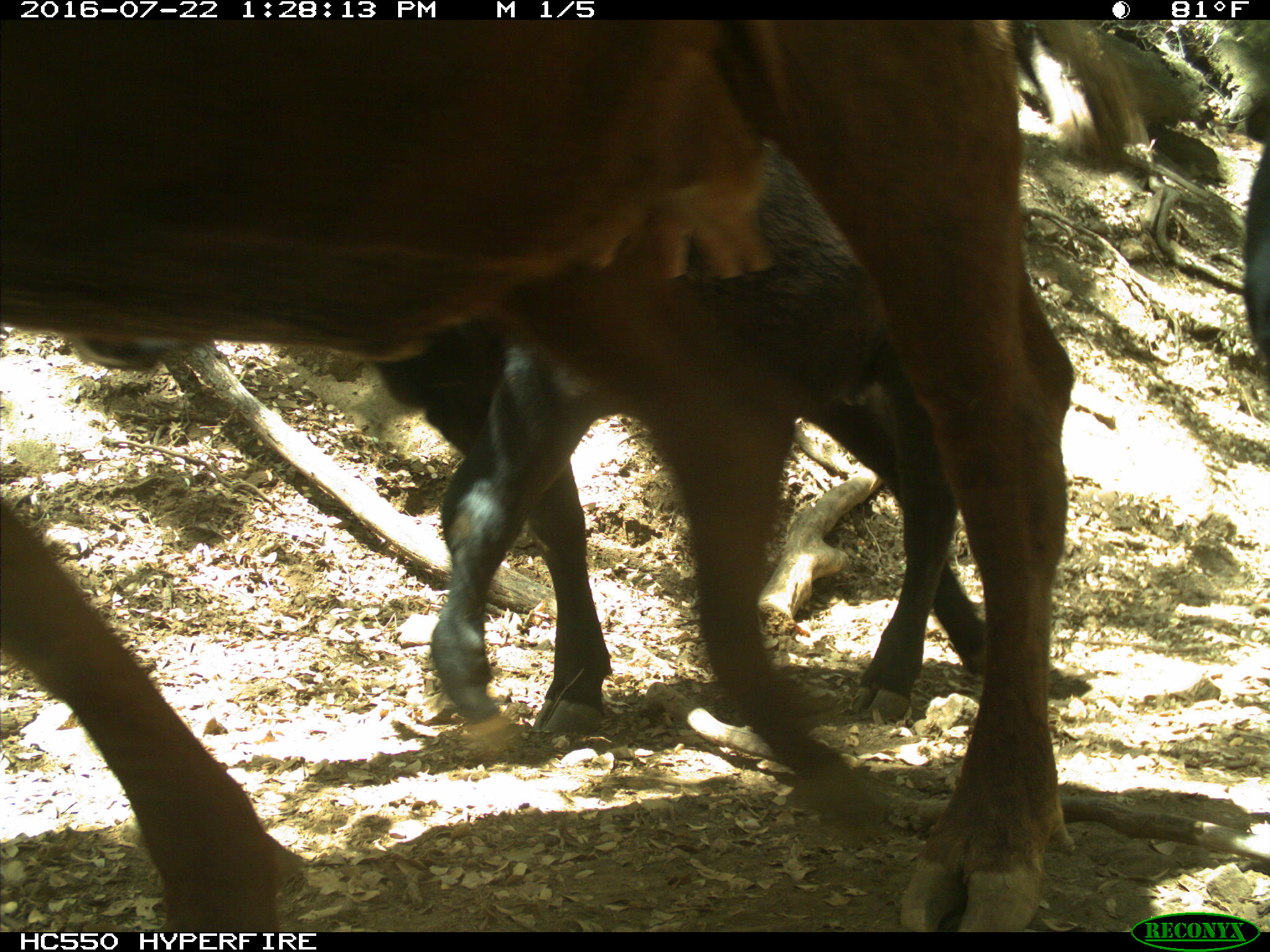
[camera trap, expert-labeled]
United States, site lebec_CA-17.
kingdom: Animalia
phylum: Chordata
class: Mammalia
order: Artiodactyla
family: Bovidae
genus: Bos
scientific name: Bos taurus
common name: domestic cow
Bos taurus (domestic cow).